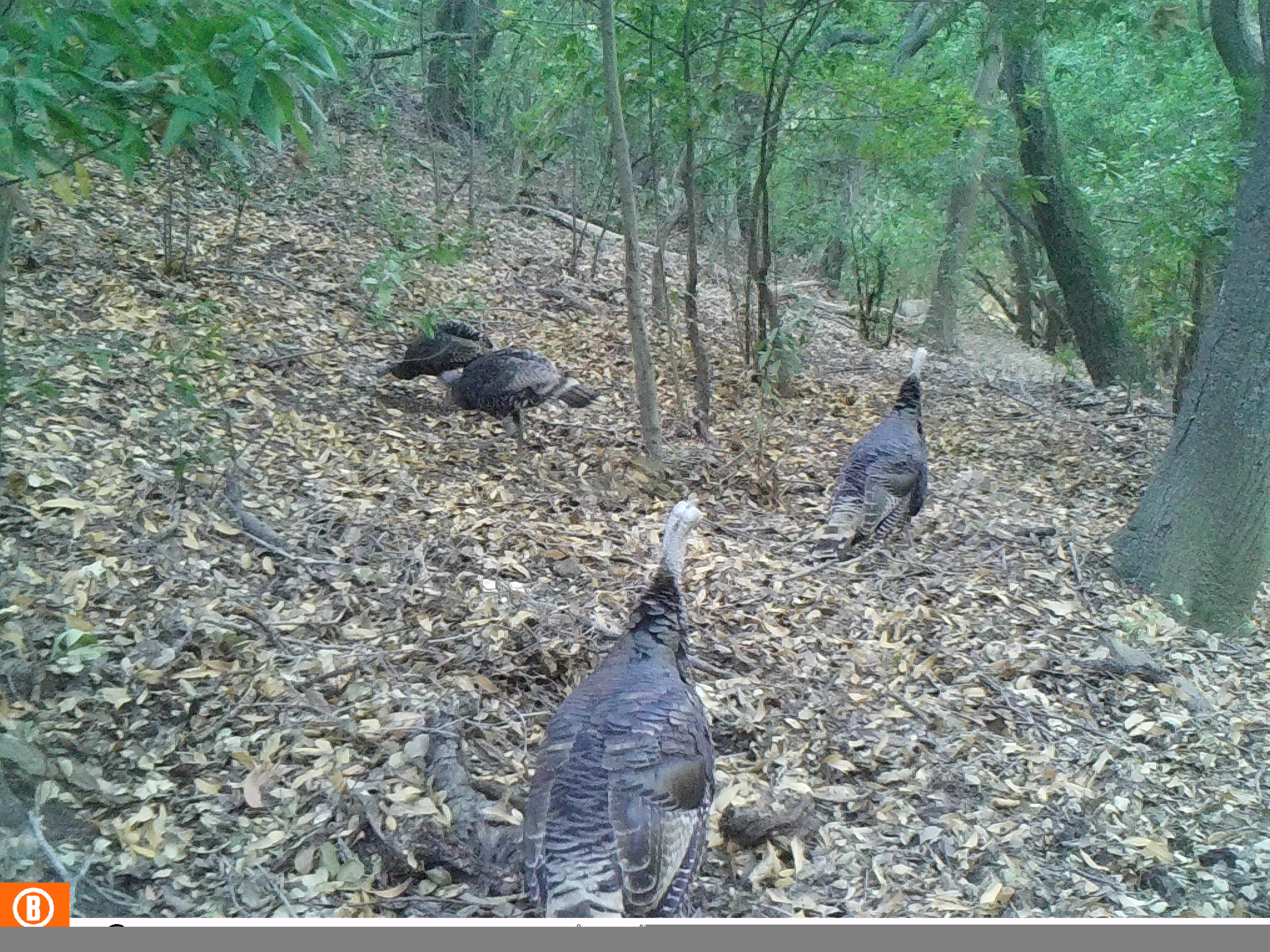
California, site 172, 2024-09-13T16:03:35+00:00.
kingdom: Animalia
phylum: Chordata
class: Aves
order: Galliformes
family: Phasianidae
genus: Meleagris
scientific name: Meleagris gallopavo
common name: turkey